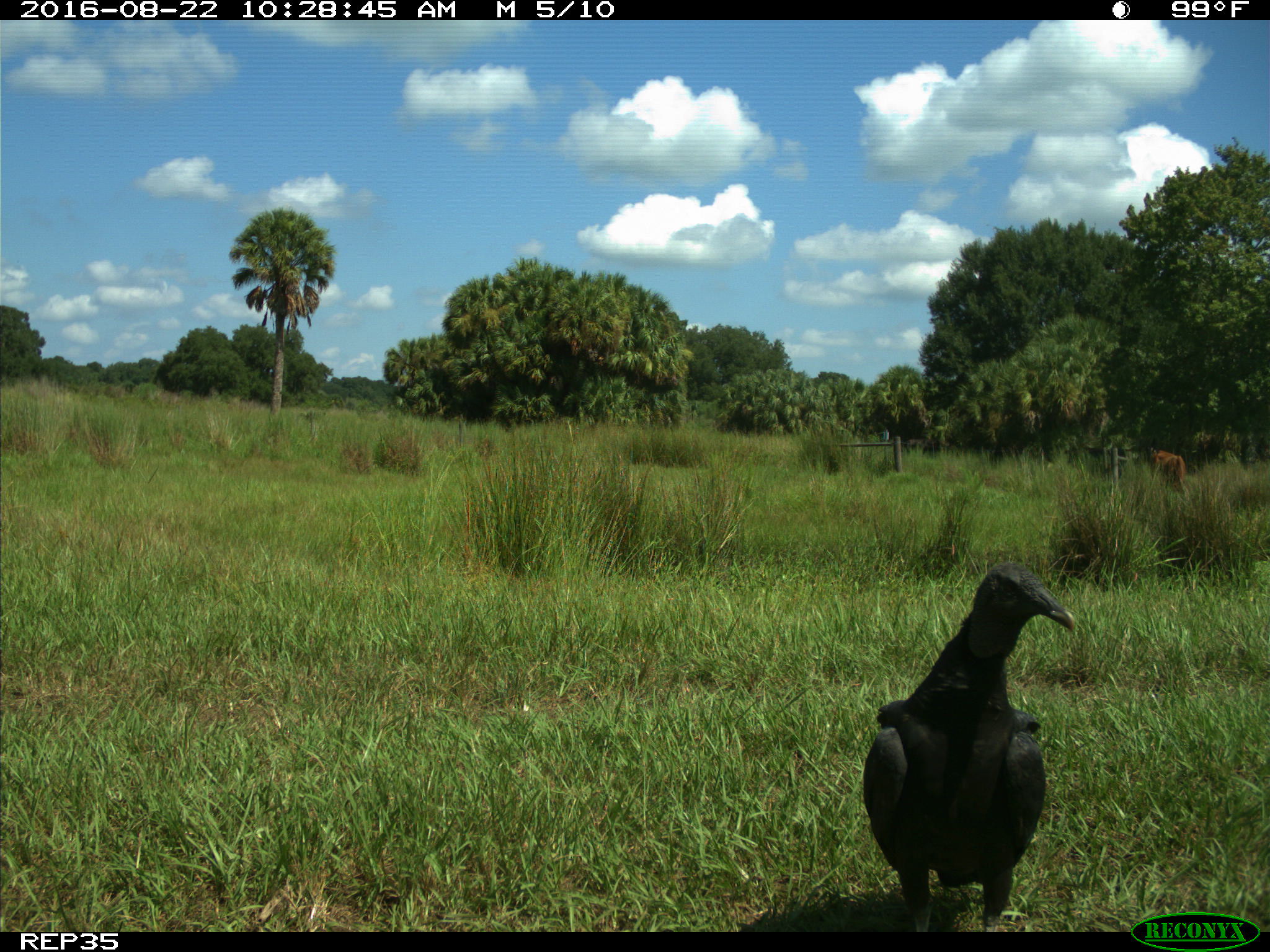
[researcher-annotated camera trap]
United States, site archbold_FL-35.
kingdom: Animalia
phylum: Chordata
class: Mammalia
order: Artiodactyla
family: Bovidae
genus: Bos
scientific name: Bos taurus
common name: domestic cow